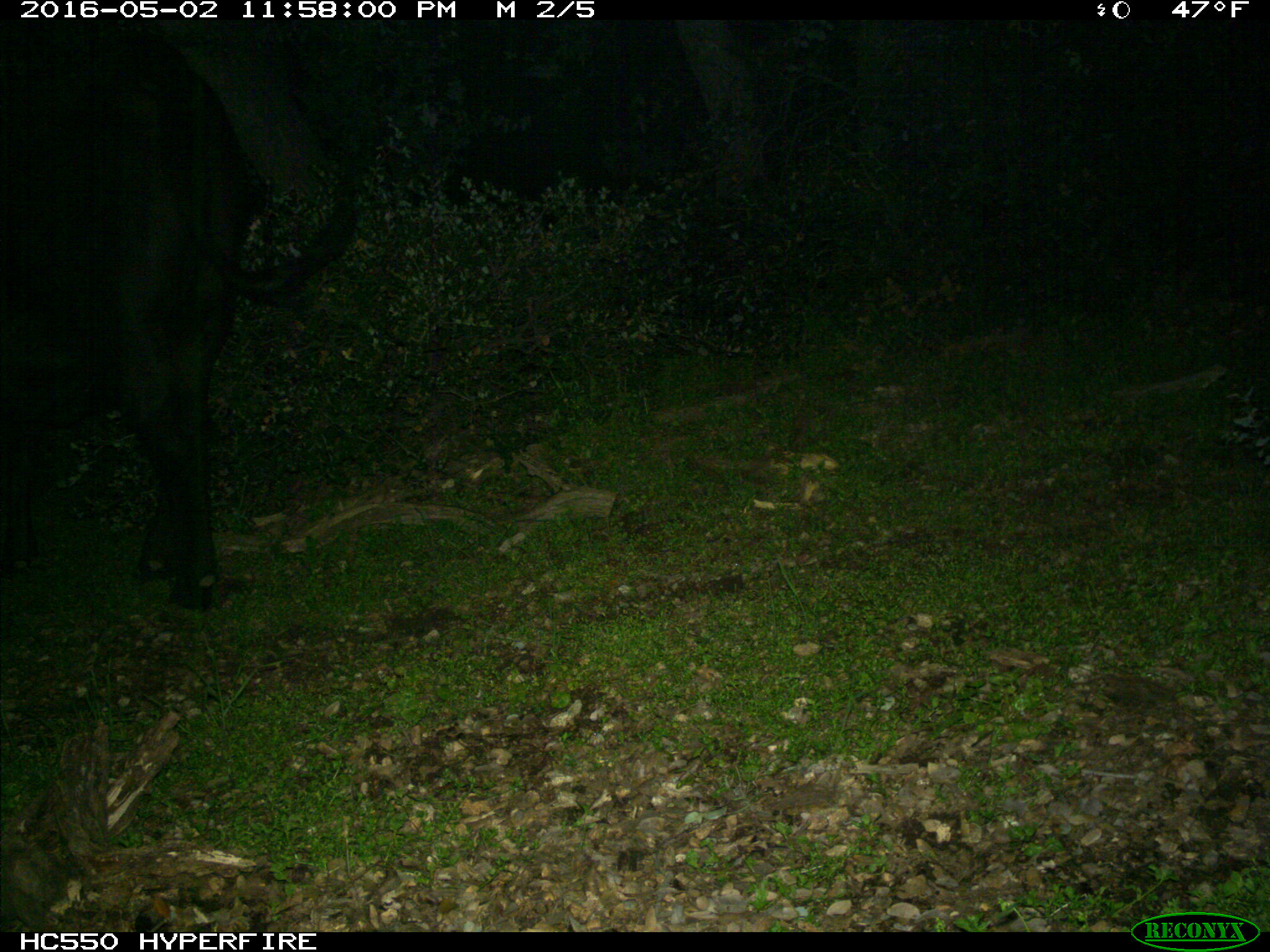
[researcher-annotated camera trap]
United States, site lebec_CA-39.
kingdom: Animalia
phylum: Chordata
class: Mammalia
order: Artiodactyla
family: Bovidae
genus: Bos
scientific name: Bos taurus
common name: domestic cow